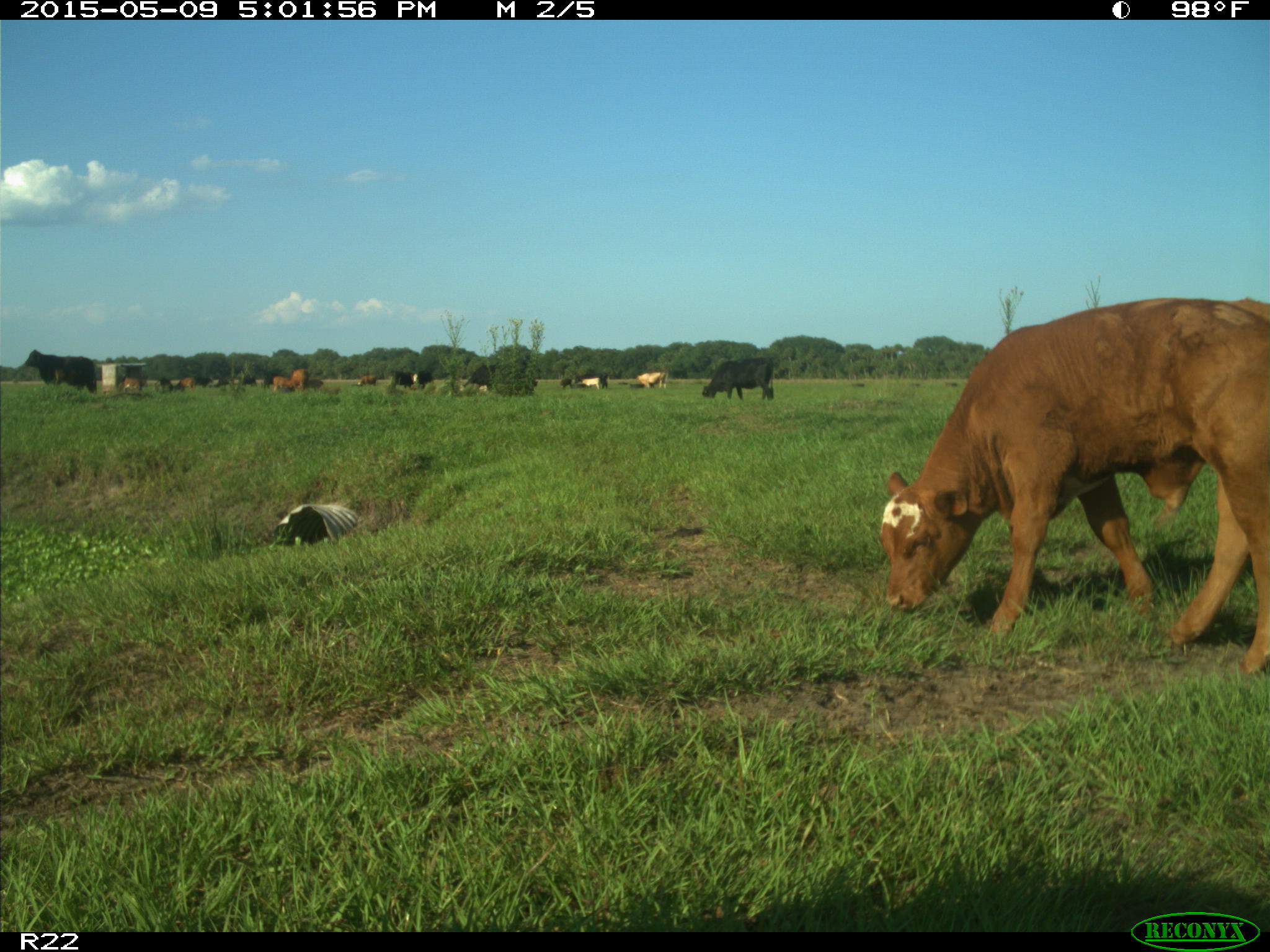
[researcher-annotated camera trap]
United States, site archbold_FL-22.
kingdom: Animalia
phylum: Chordata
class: Mammalia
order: Artiodactyla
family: Bovidae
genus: Bos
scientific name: Bos taurus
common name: domestic cow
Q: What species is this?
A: Bos taurus (domestic cow).